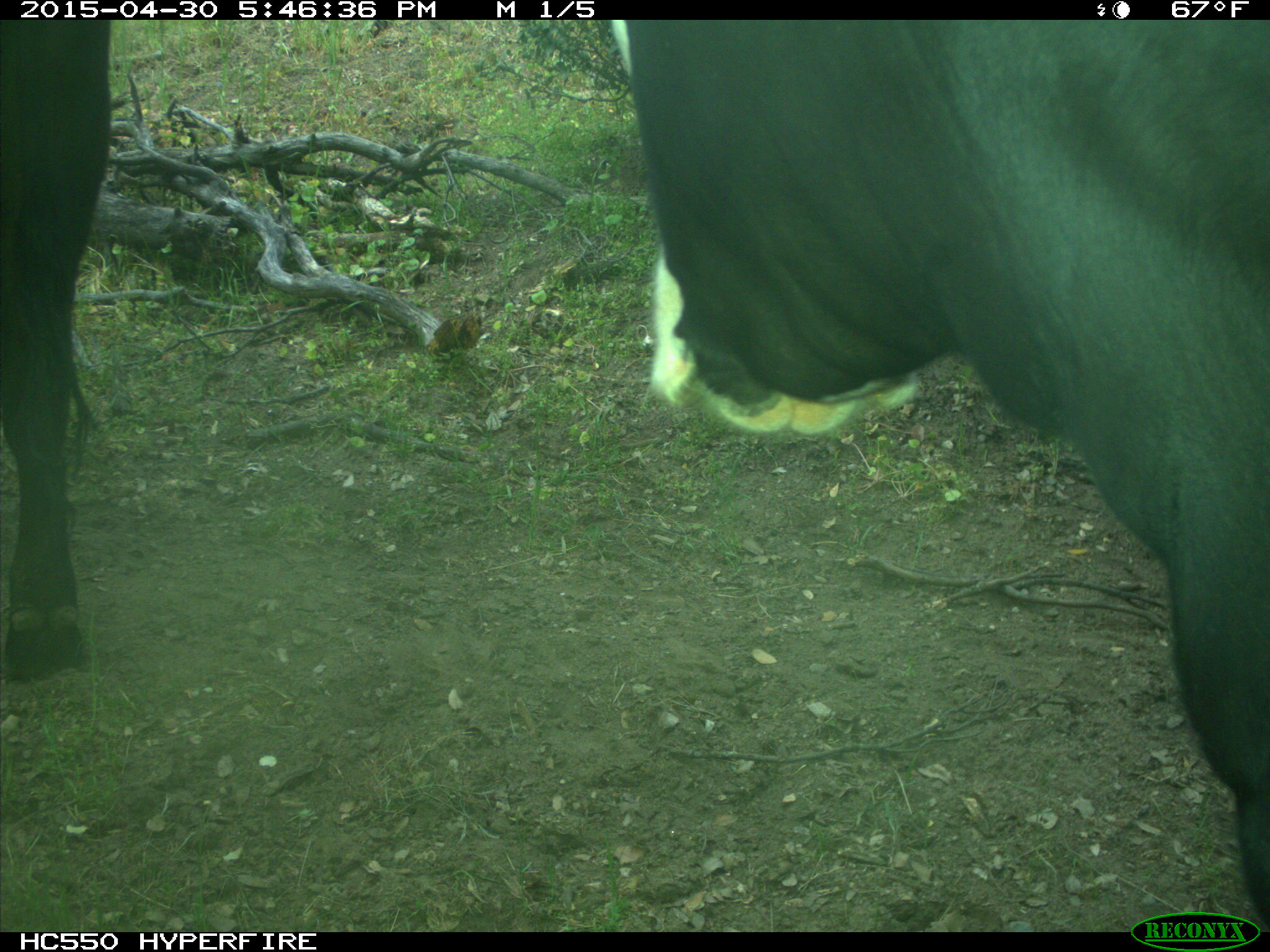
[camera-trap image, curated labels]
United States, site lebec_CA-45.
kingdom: Animalia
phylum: Chordata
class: Mammalia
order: Artiodactyla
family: Bovidae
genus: Bos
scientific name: Bos taurus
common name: domestic cow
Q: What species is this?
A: Bos taurus (domestic cow).